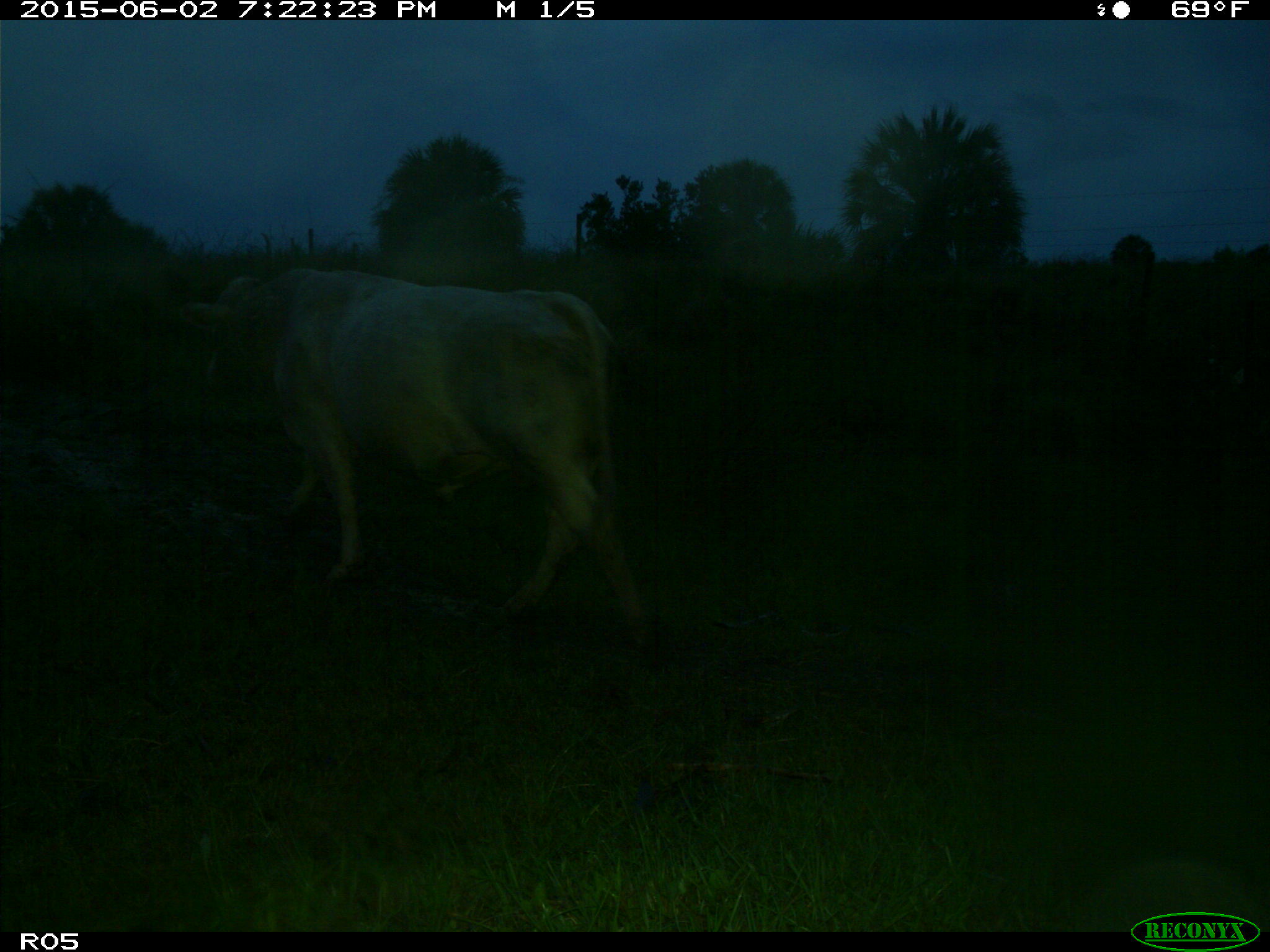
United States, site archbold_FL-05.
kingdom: Animalia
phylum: Chordata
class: Mammalia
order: Artiodactyla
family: Bovidae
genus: Bos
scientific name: Bos taurus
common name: domestic cow